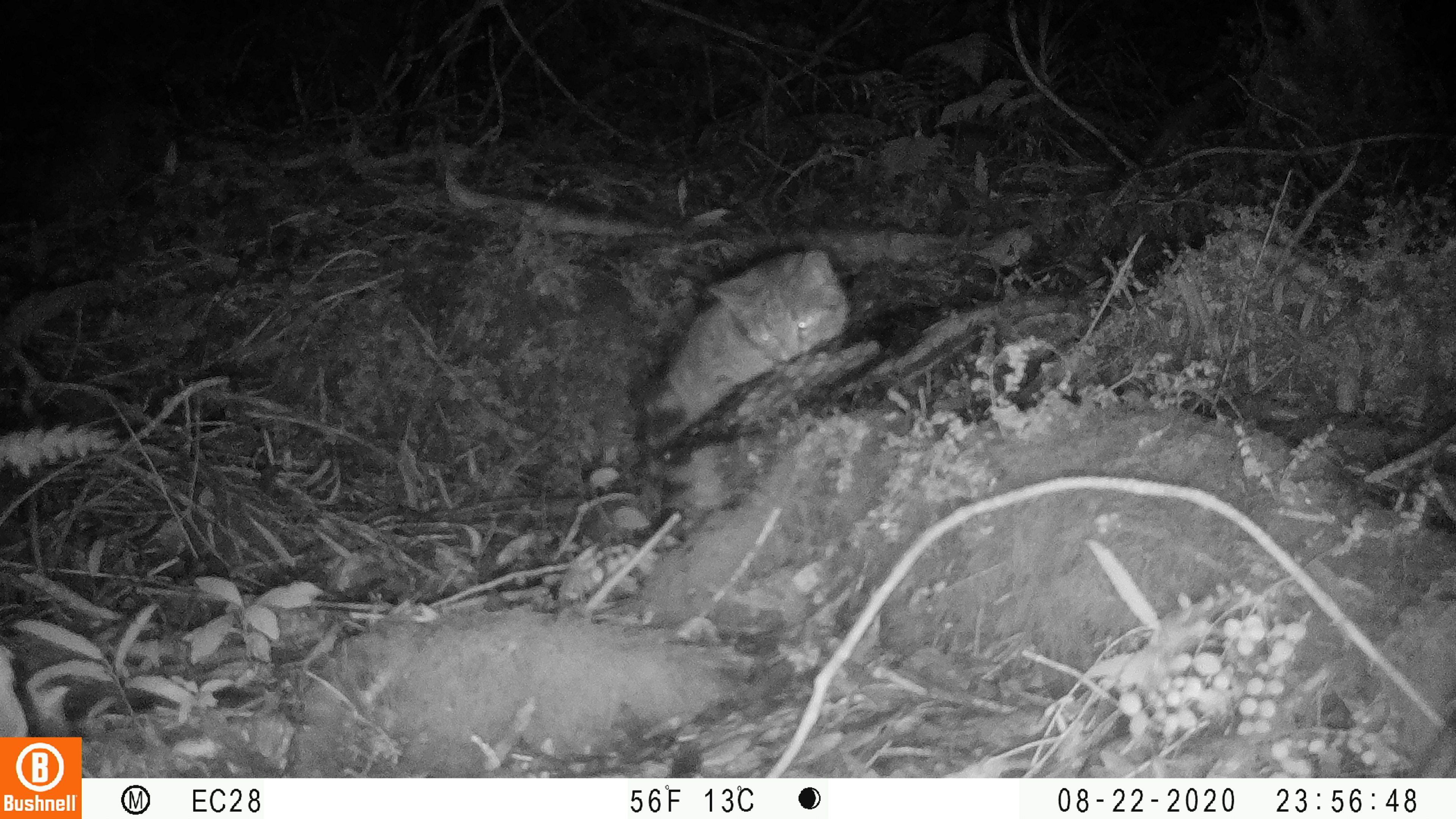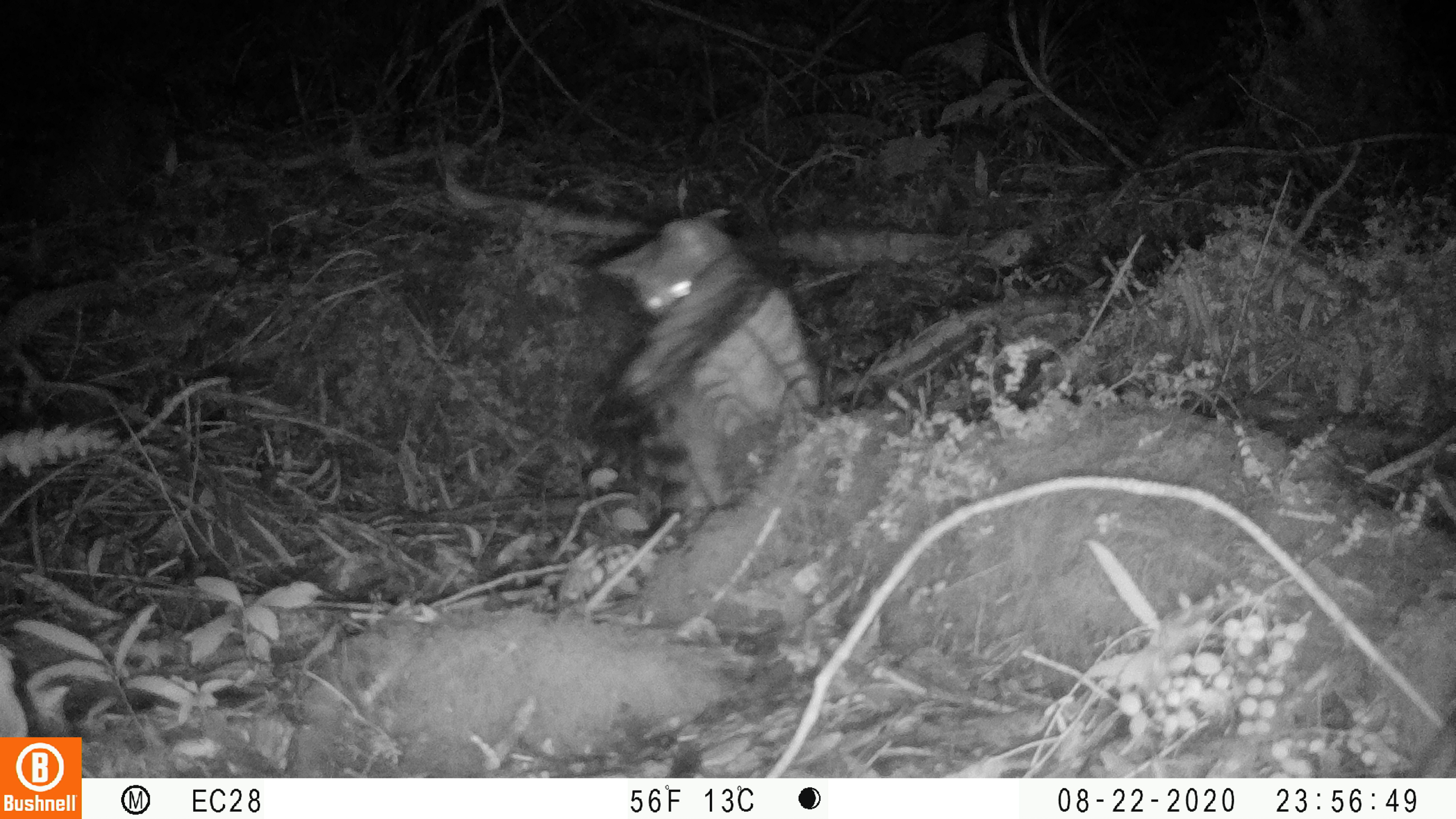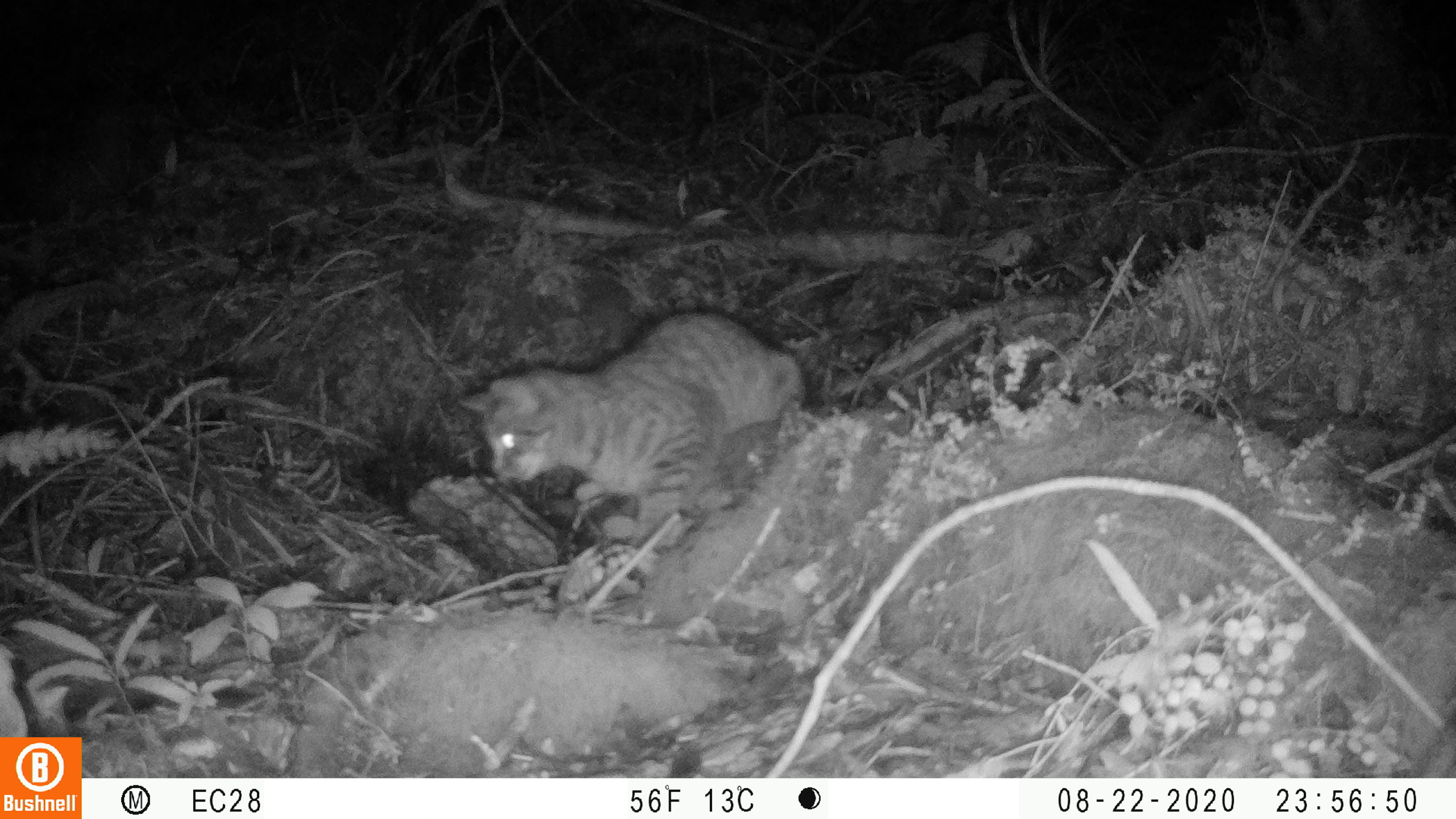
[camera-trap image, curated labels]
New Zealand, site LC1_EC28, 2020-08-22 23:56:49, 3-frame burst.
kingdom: Animalia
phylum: Chordata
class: Mammalia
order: Carnivora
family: Felidae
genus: Felis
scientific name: Felis catus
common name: domestic cat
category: cat